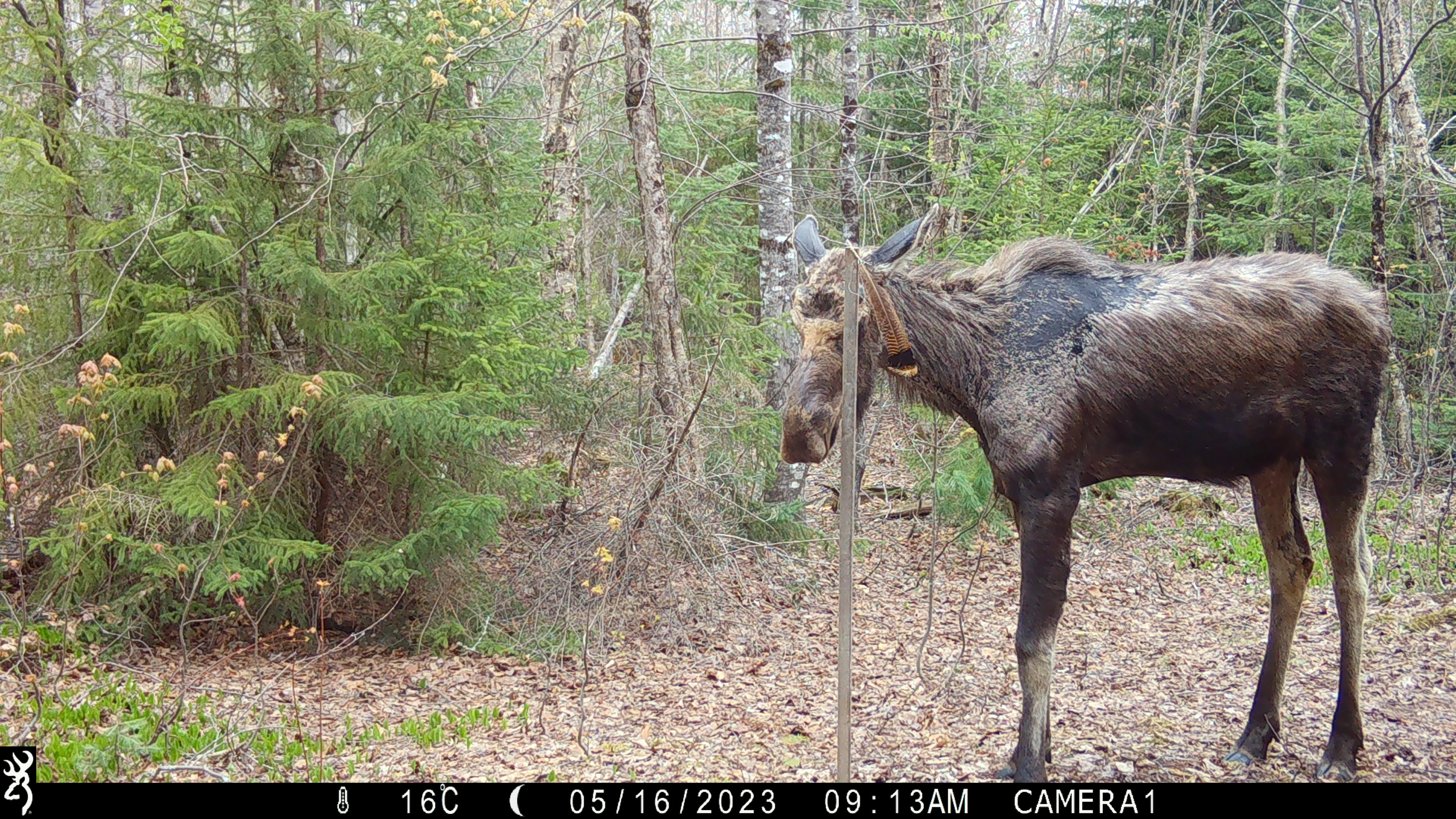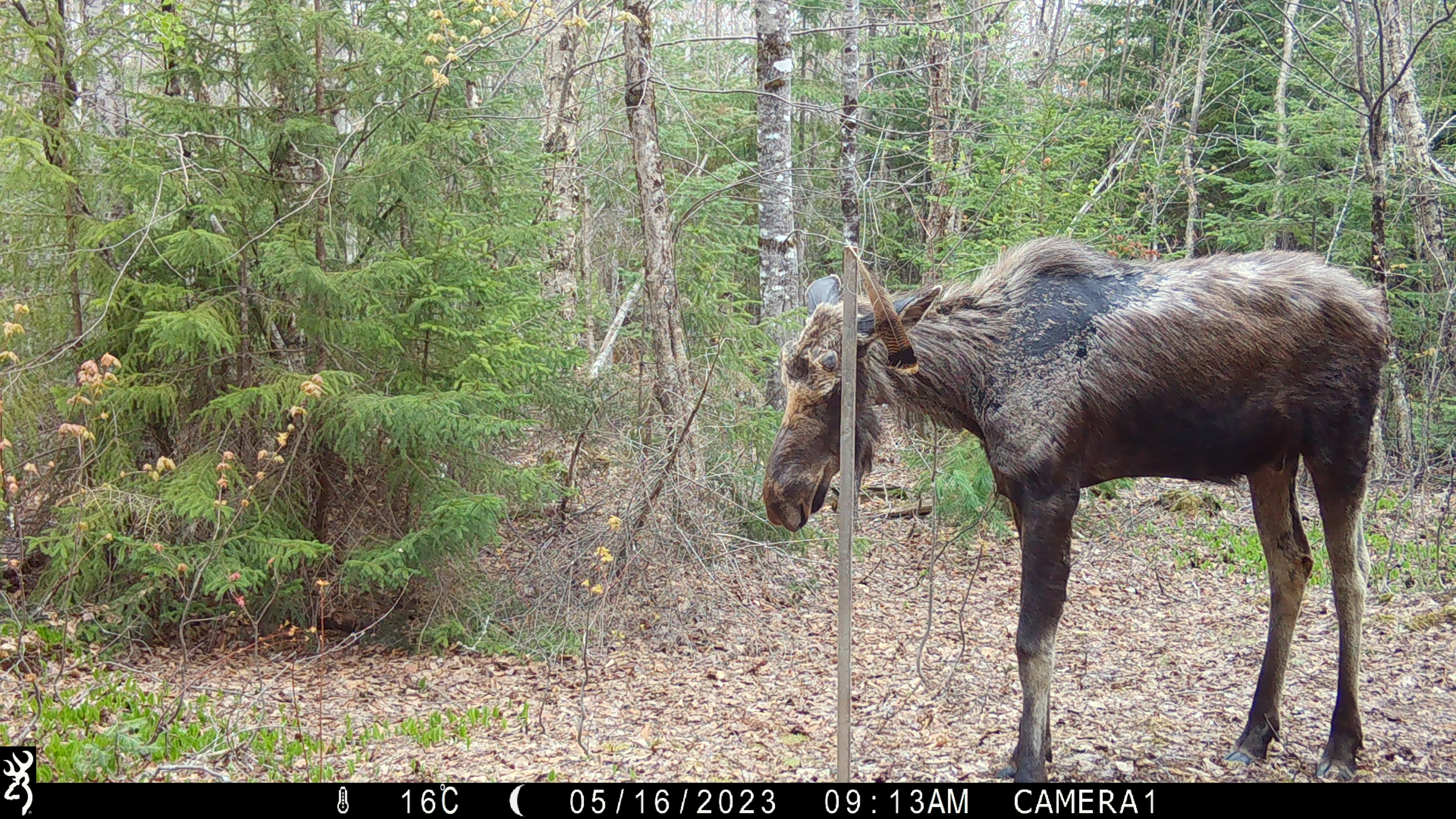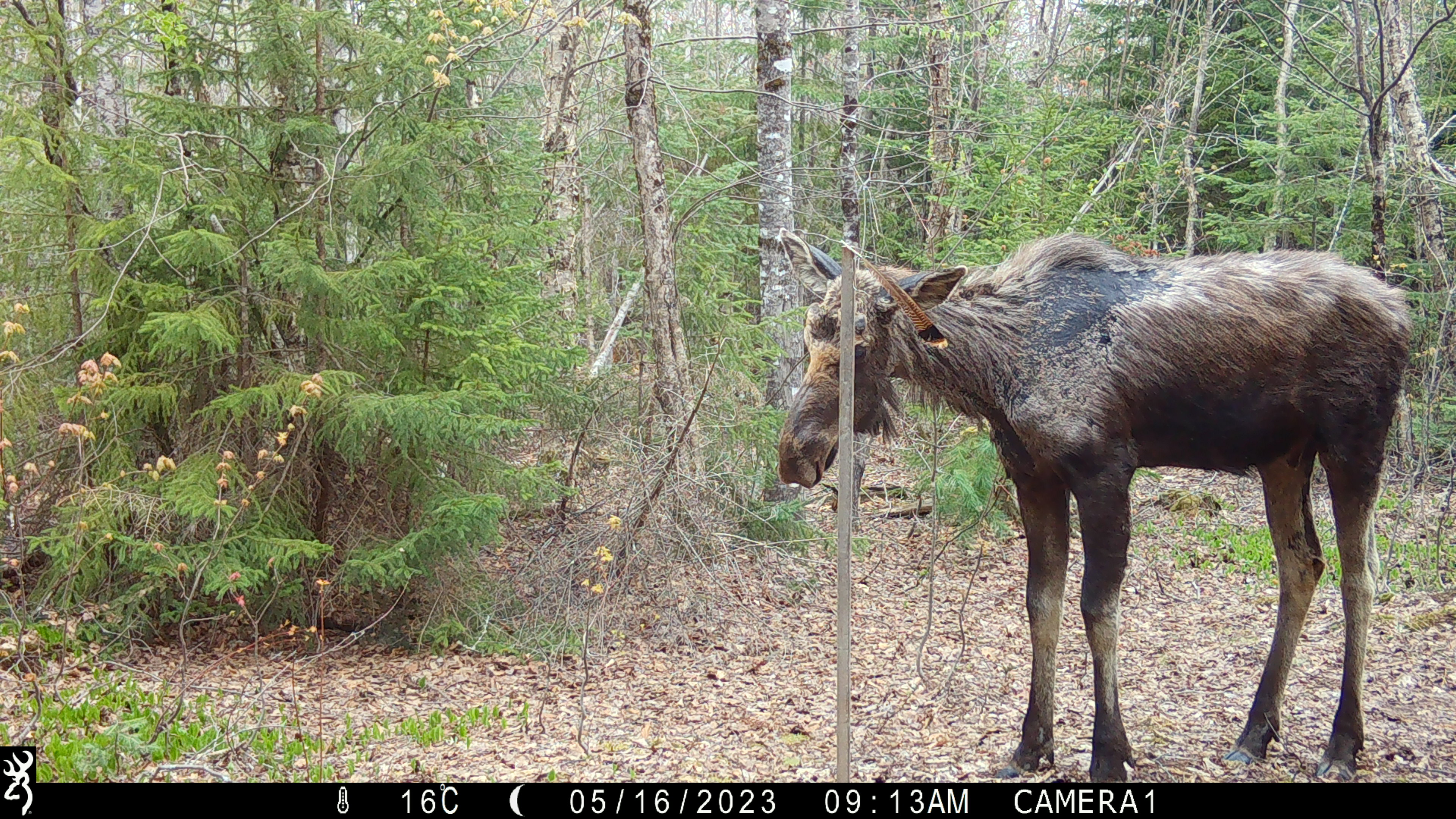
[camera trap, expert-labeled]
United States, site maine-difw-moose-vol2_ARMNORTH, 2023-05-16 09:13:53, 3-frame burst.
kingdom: Animalia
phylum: Chordata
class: Mammalia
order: Artiodactyla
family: Cervidae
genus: Alces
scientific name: Alces alces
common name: moose